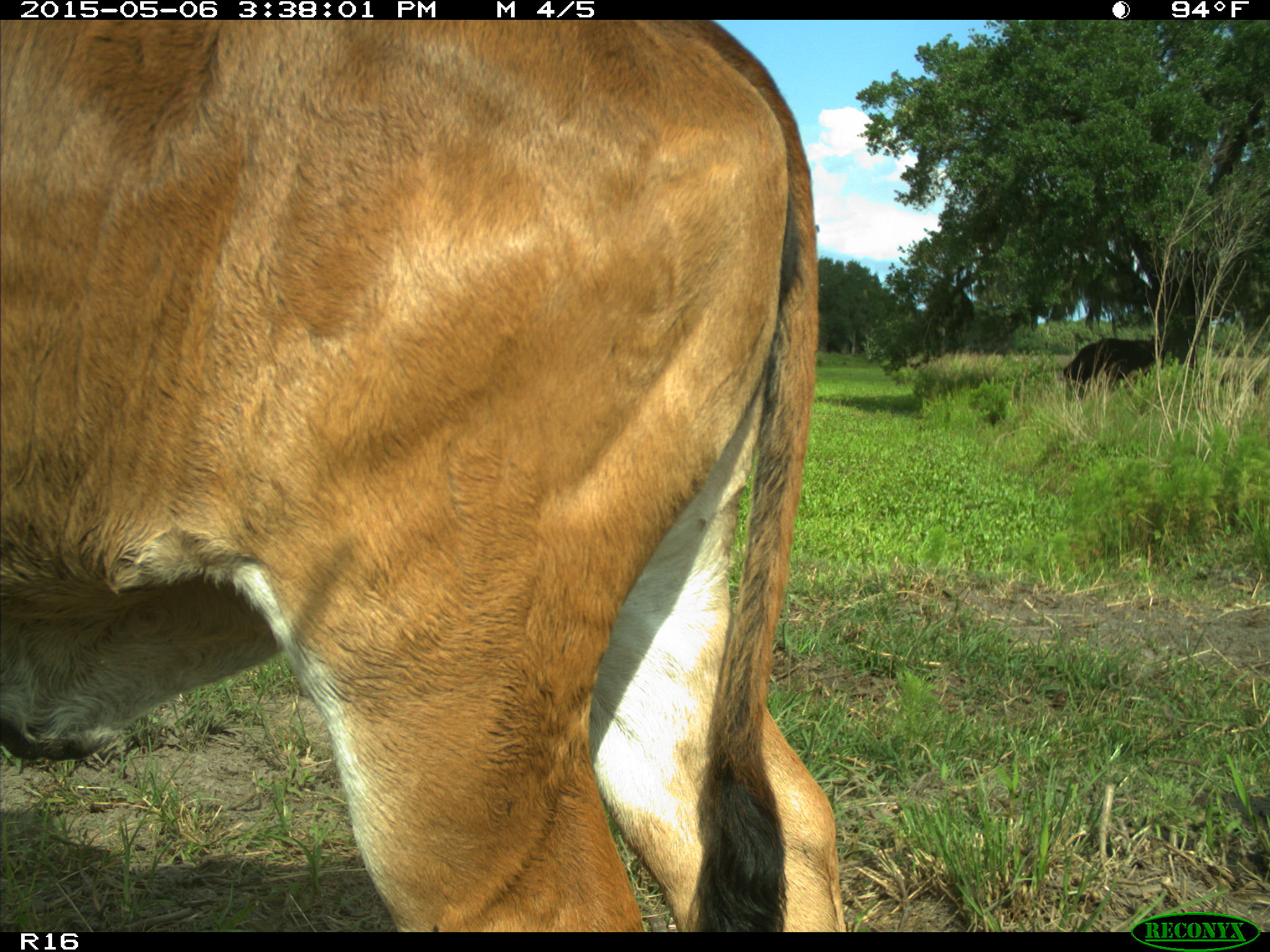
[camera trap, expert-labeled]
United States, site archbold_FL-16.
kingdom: Animalia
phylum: Chordata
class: Mammalia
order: Artiodactyla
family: Bovidae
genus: Bos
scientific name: Bos taurus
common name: domestic cow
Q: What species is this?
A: Bos taurus (domestic cow).